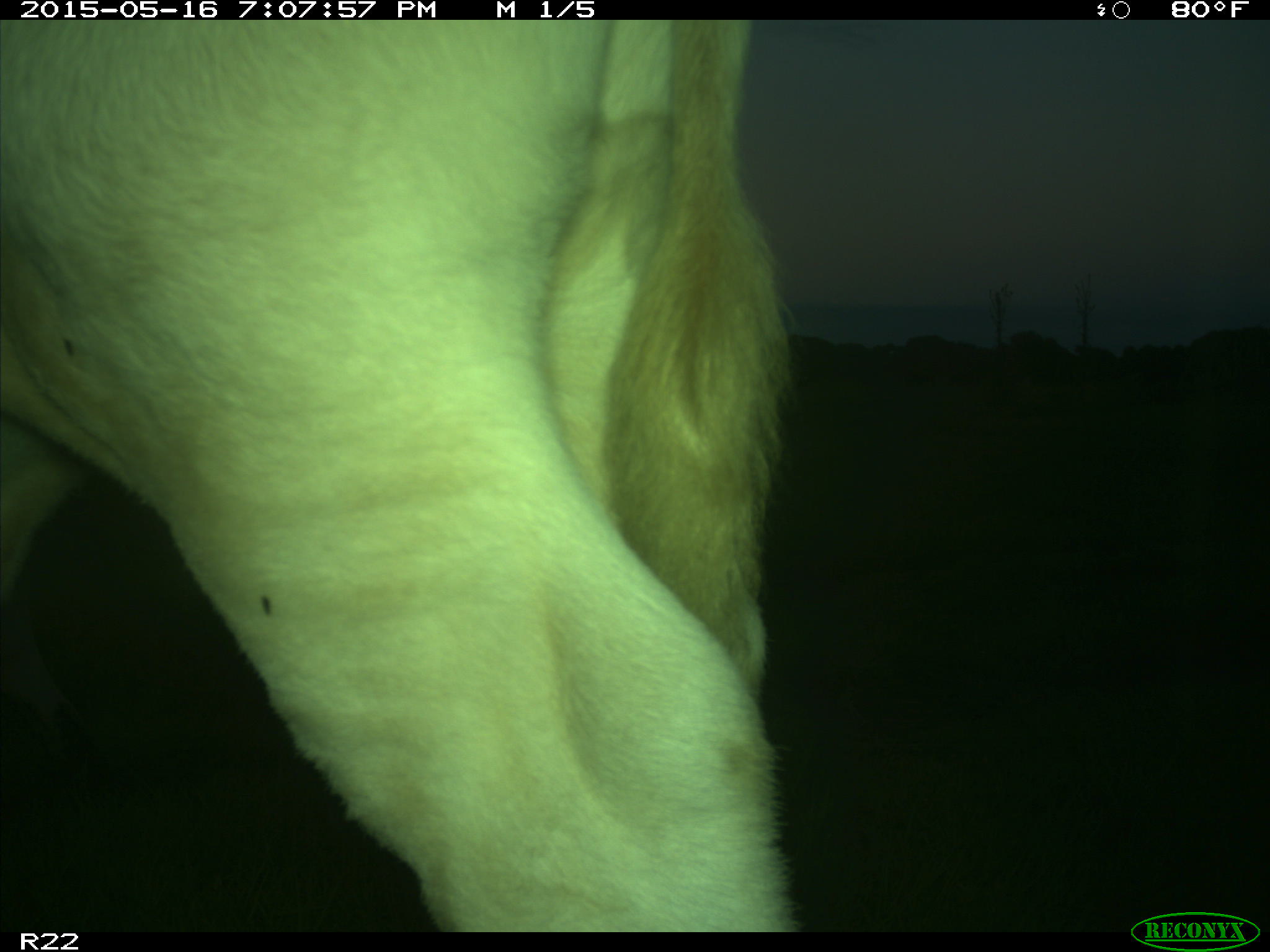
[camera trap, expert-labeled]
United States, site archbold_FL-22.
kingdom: Animalia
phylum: Chordata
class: Mammalia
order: Artiodactyla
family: Bovidae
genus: Bos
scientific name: Bos taurus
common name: domestic cow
Bos taurus (domestic cow).